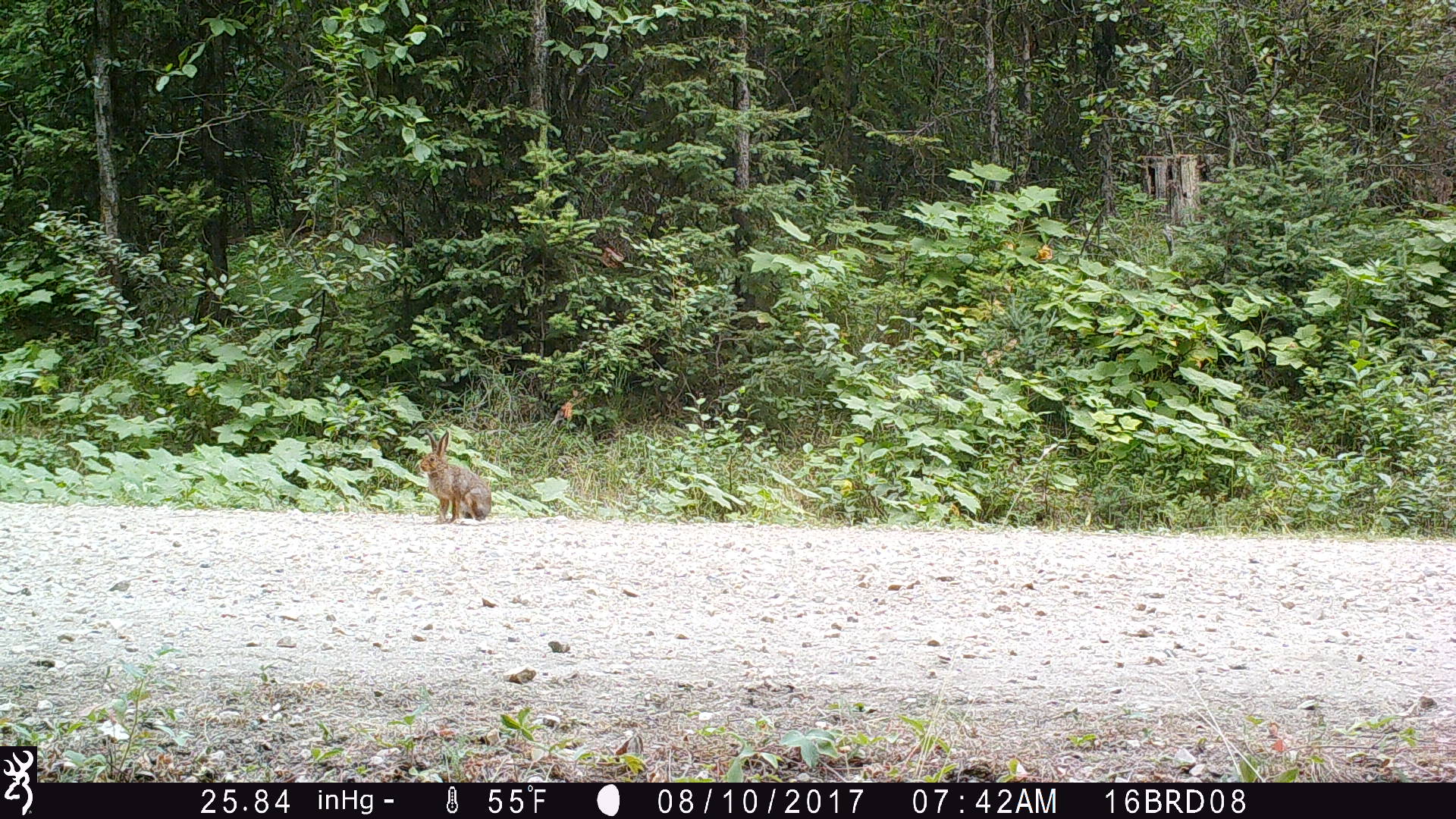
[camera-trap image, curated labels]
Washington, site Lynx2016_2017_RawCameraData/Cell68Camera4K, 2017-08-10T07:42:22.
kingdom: Animalia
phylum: Chordata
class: Mammalia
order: Lagomorpha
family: Leporidae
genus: Lepus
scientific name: Lepus americanus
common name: snowshoe hare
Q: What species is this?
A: Lepus americanus (snowshoe hare).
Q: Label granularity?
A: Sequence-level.